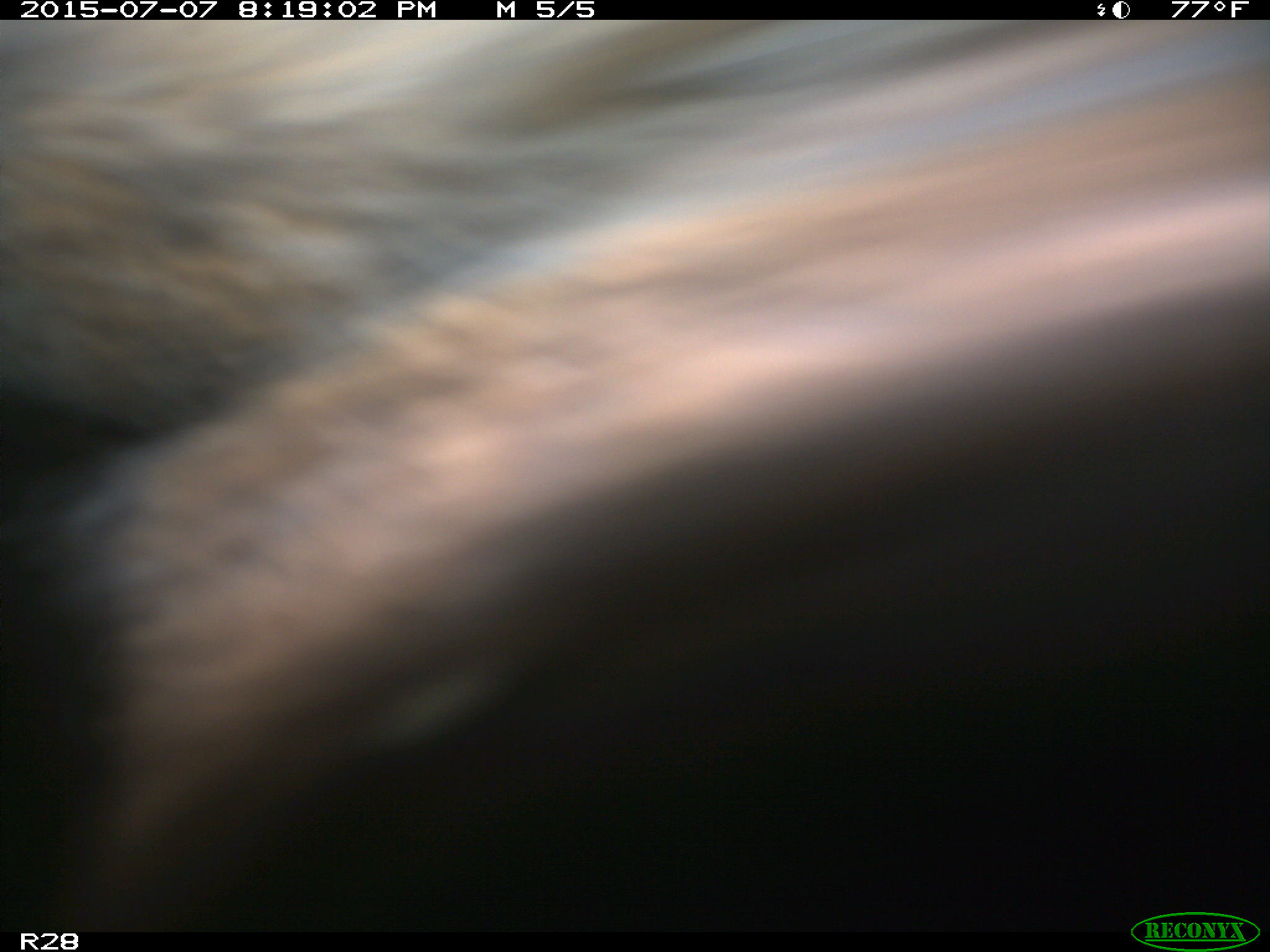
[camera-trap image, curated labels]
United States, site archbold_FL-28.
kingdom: Animalia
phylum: Chordata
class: Mammalia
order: Artiodactyla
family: Bovidae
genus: Bos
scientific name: Bos taurus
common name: domestic cow